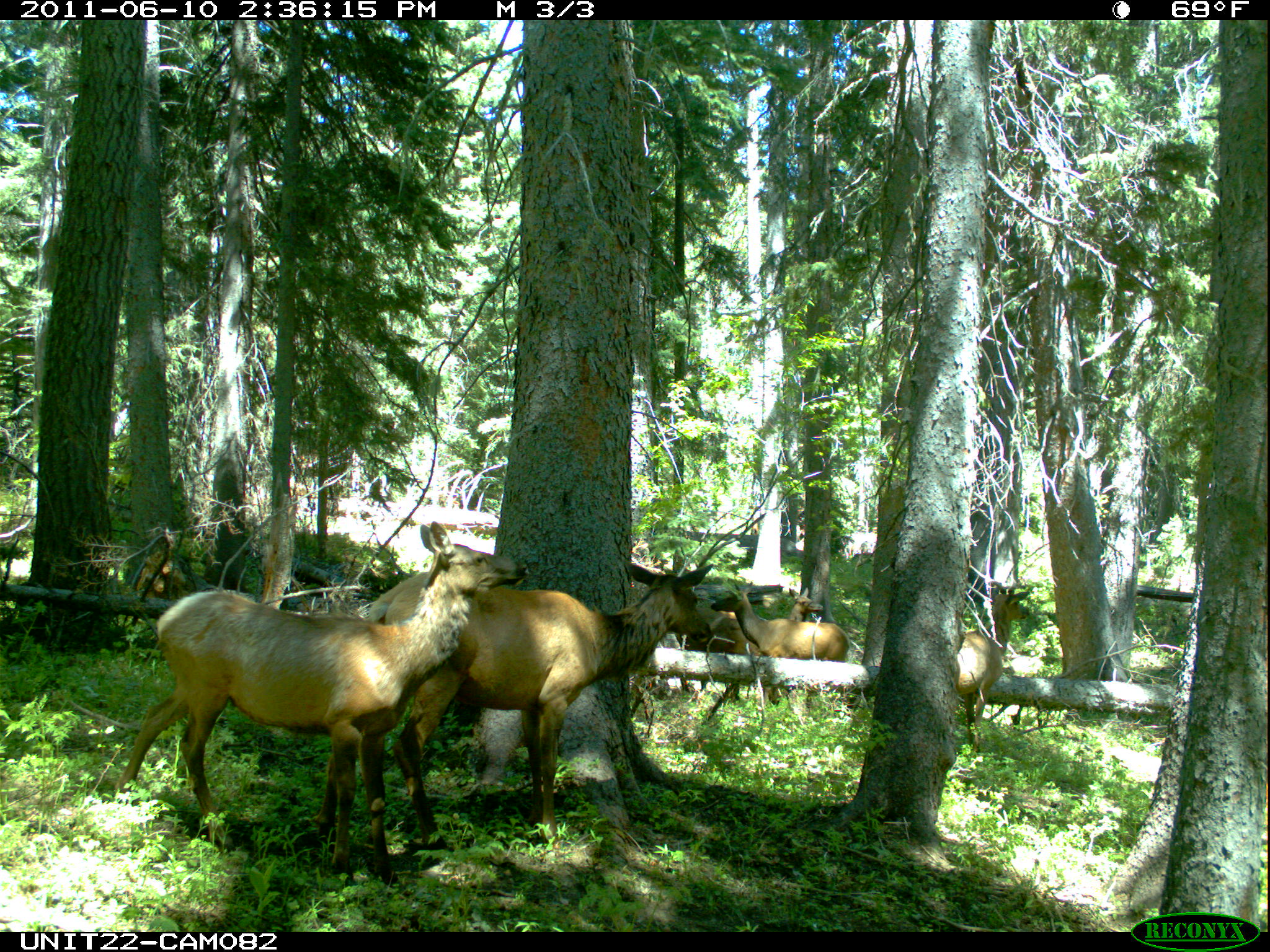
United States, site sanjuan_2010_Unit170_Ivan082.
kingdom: Animalia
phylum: Chordata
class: Mammalia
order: Artiodactyla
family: Cervidae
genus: Cervus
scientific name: Cervus elaphus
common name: red deer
Cervus elaphus (red deer).